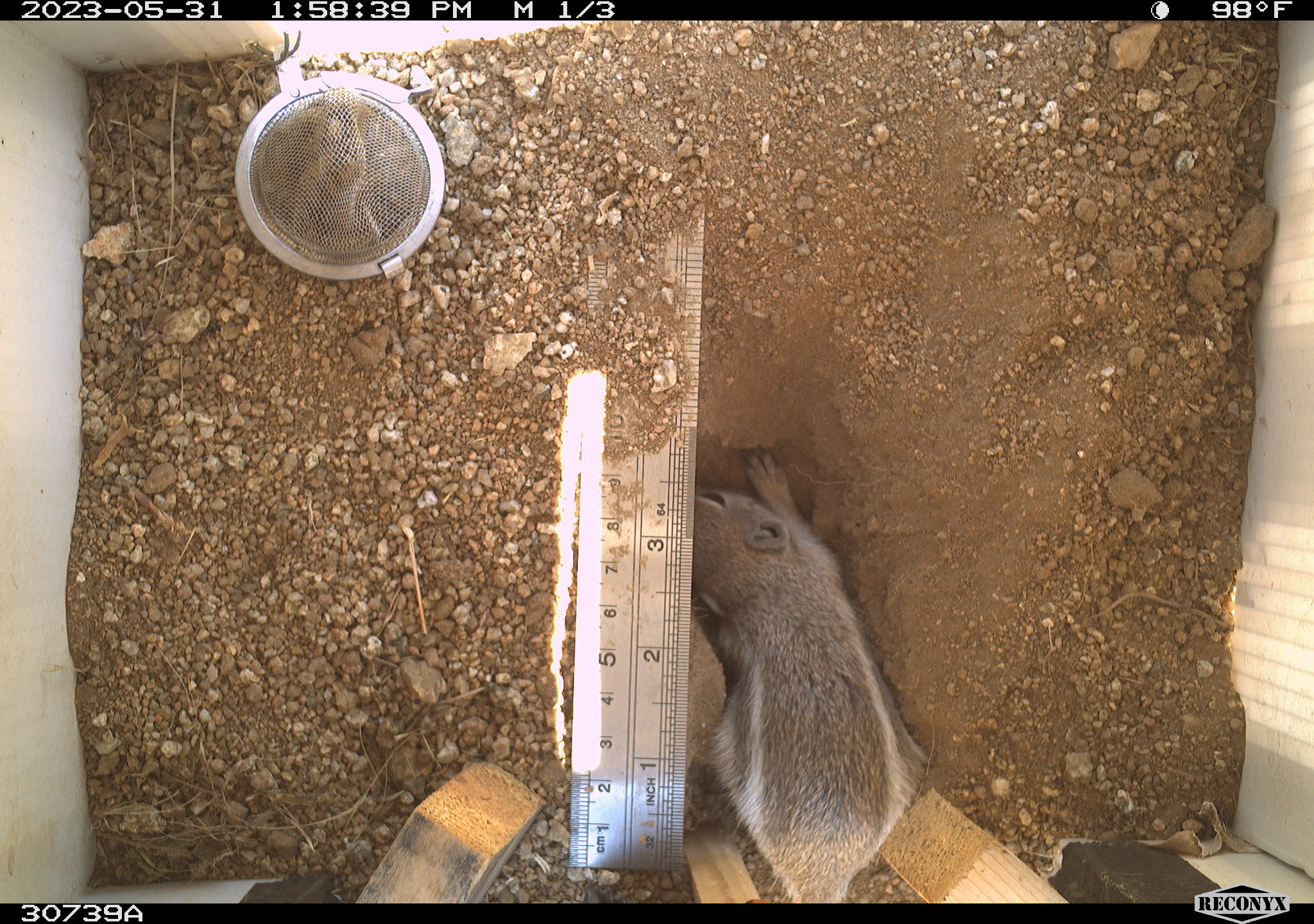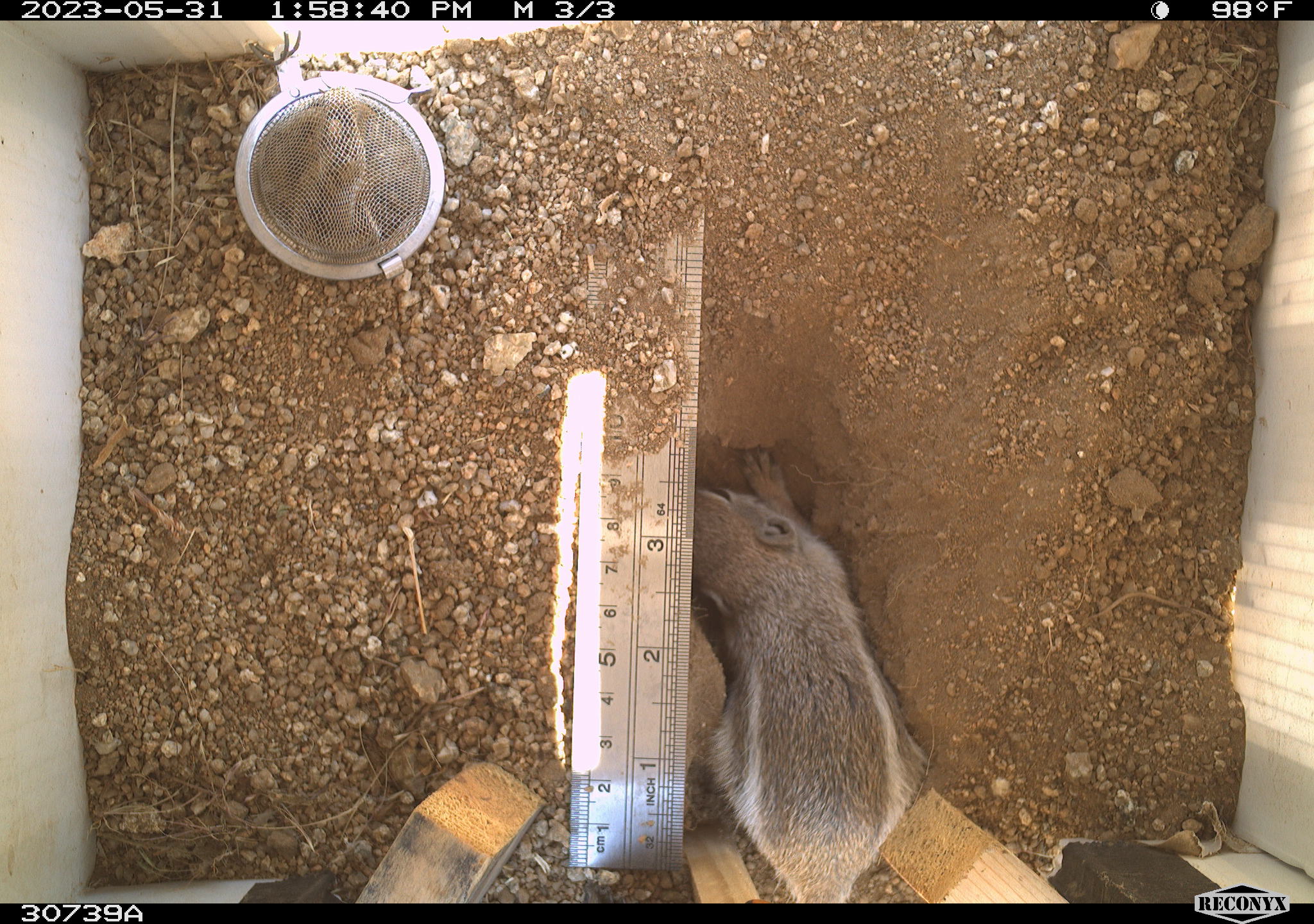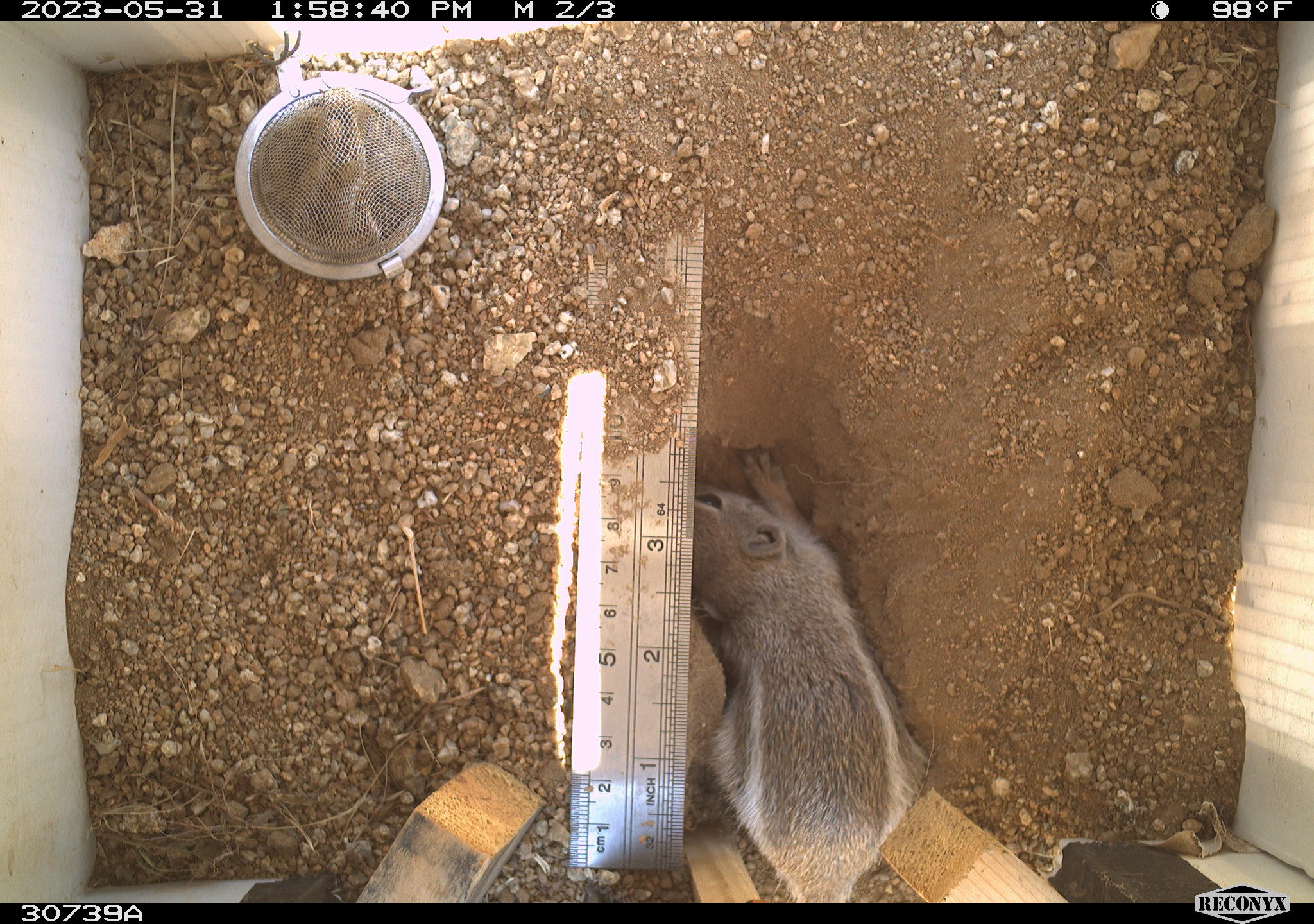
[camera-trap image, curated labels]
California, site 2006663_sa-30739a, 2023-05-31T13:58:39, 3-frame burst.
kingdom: Animalia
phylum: Chordata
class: Mammalia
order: Rodentia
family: Sciuridae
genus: Ammospermophilus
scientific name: Ammospermophilus leucurus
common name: white-tailed antelope squirrel